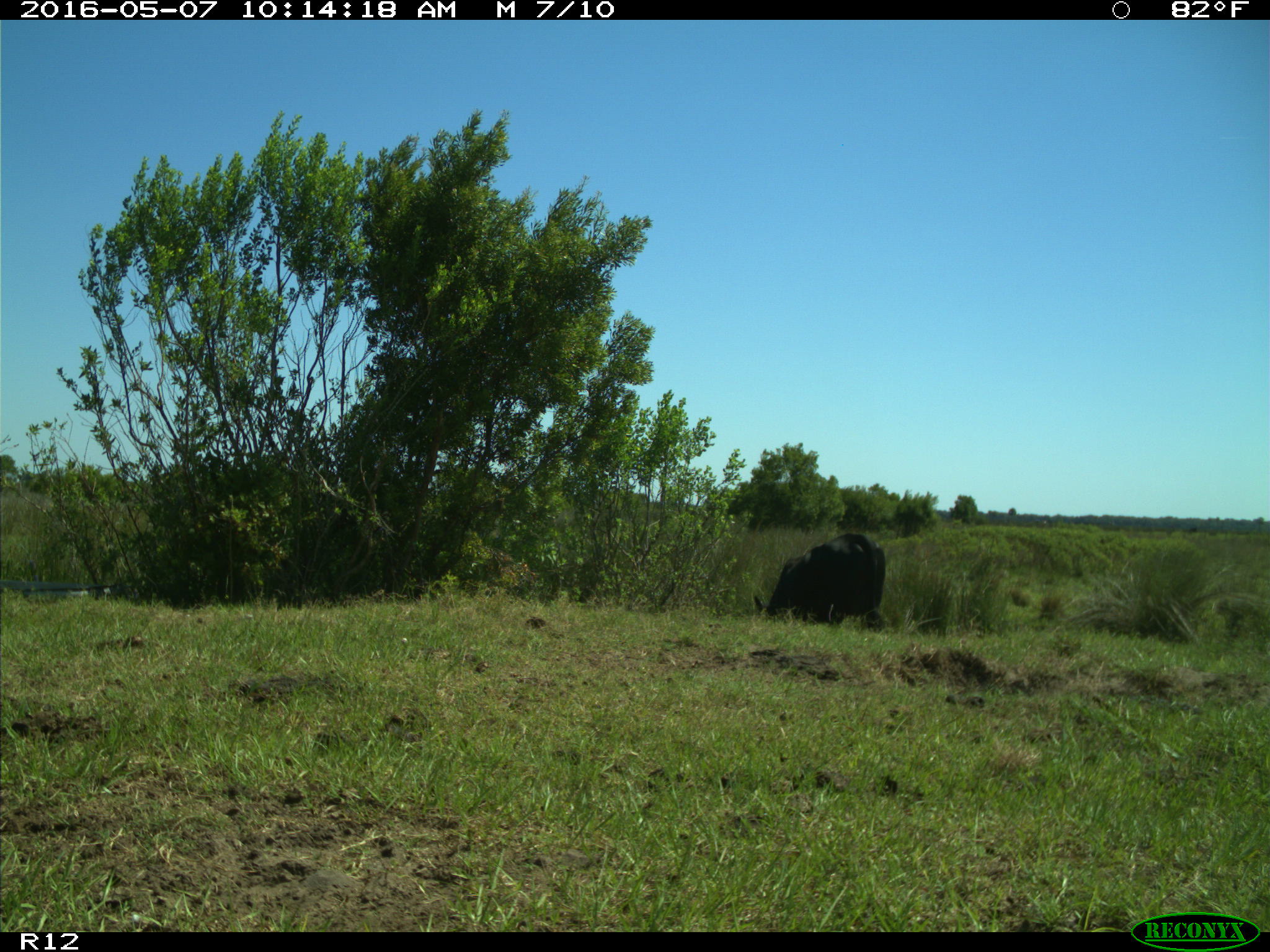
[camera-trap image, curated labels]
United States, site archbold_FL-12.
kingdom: Animalia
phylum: Chordata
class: Mammalia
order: Artiodactyla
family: Bovidae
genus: Bos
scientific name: Bos taurus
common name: domestic cow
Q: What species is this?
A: Bos taurus (domestic cow).